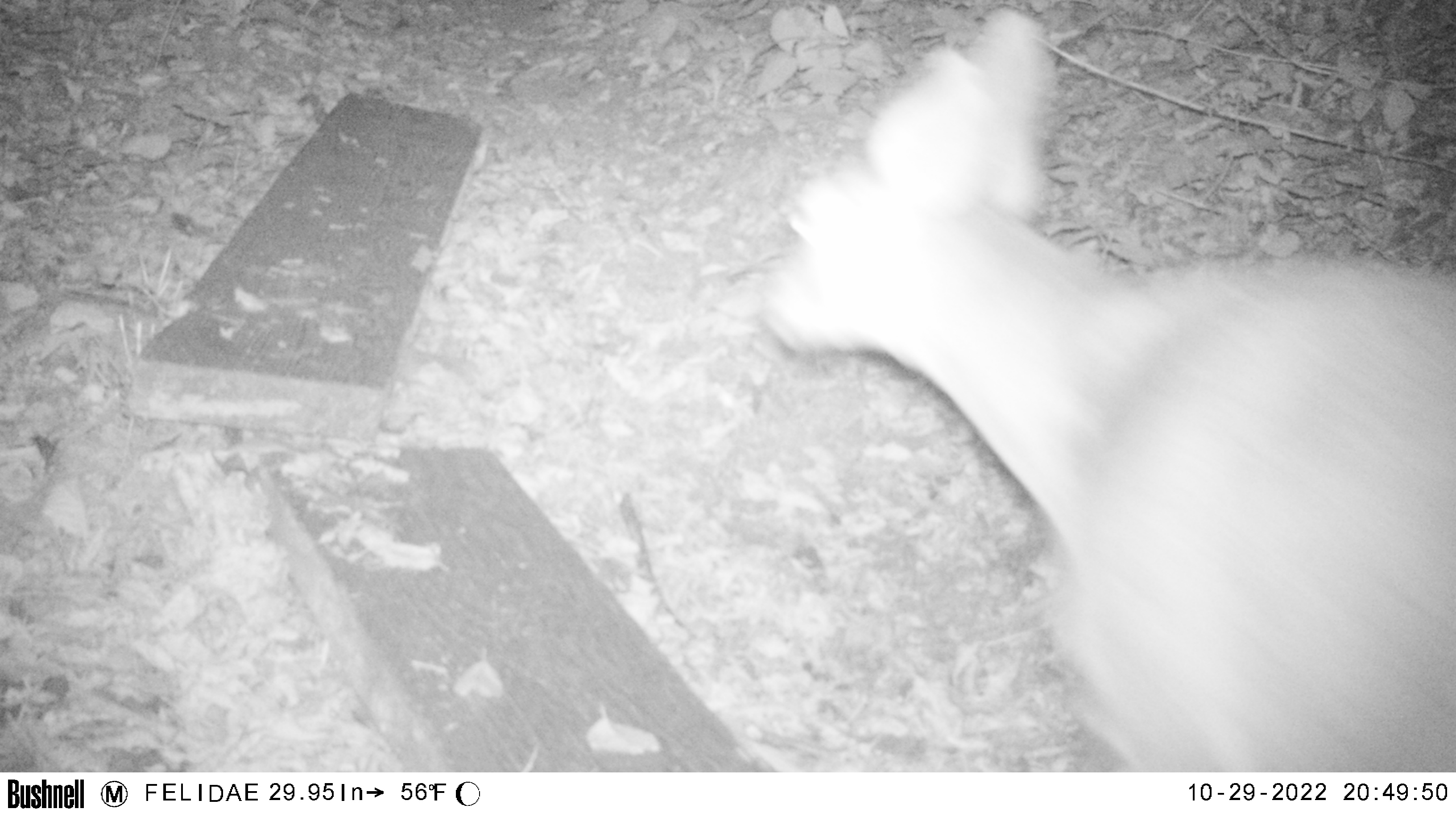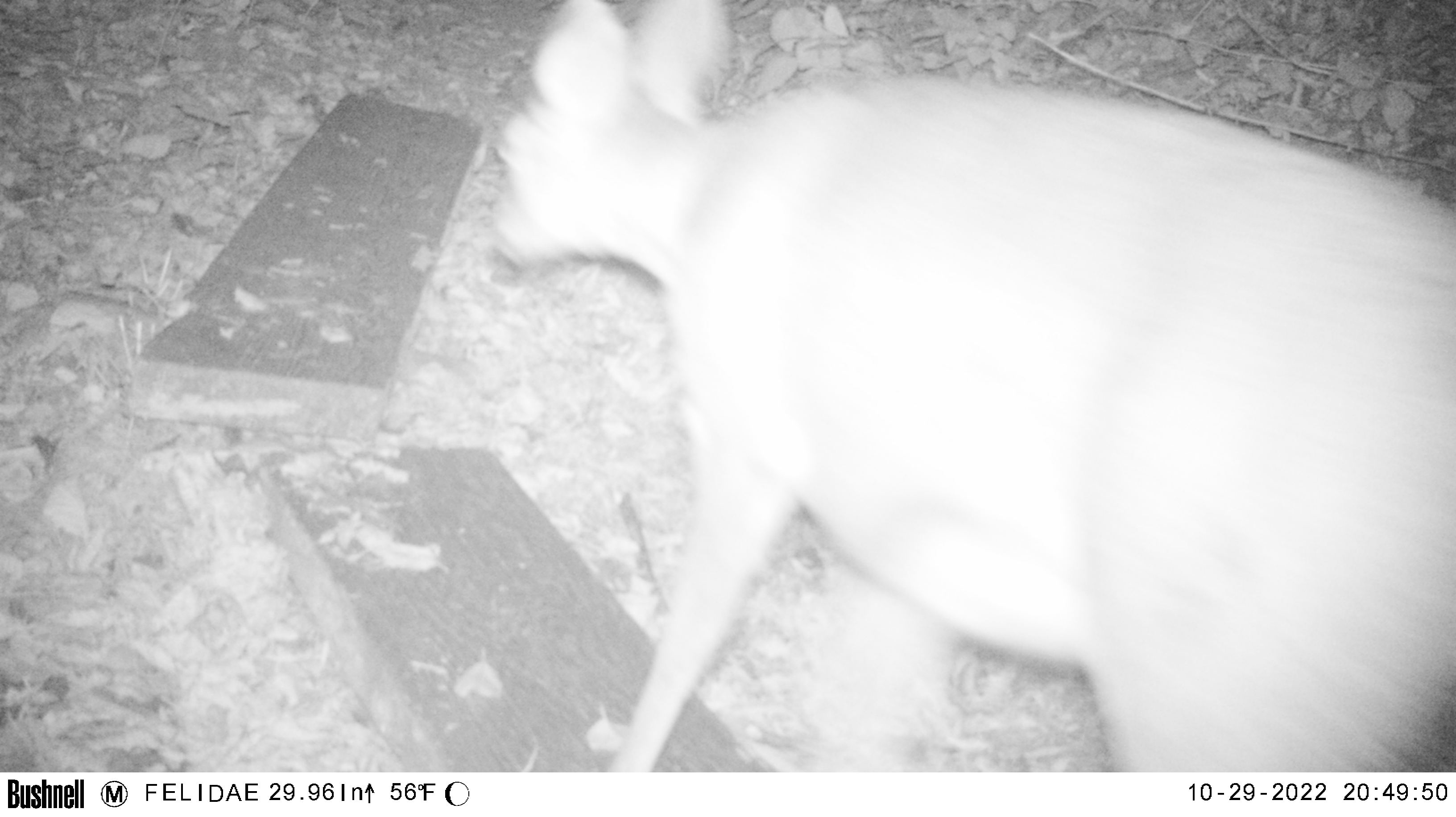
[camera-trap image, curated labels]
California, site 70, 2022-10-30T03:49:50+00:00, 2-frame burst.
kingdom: Animalia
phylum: Chordata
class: Mammalia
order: Artiodactyla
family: Cervidae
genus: Odocoileus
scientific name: Odocoileus hemionus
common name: mule deer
Mule deer (Odocoileus hemionus).